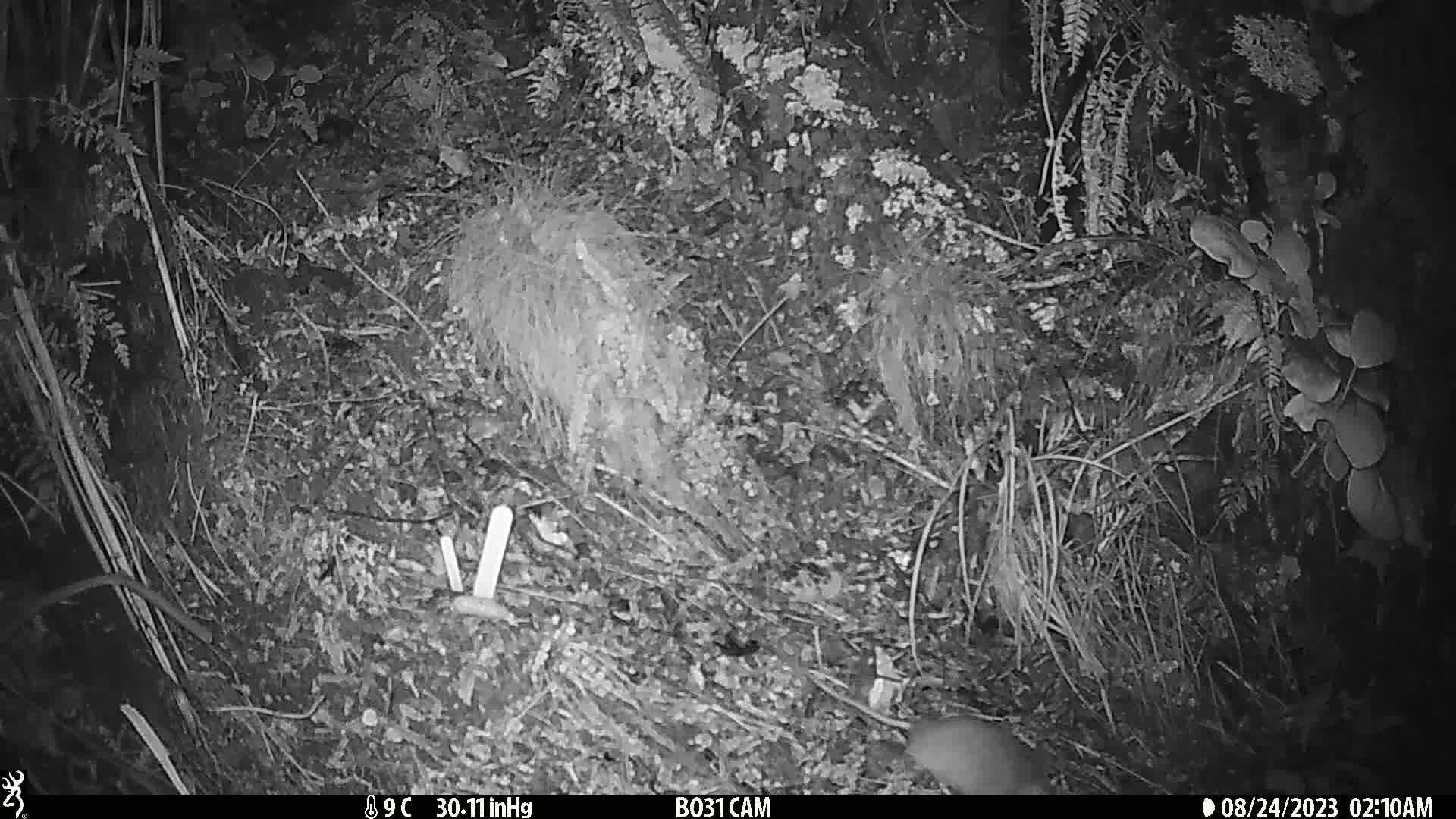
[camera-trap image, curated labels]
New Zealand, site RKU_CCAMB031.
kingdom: Animalia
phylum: Chordata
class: Mammalia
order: Rodentia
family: Muridae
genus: Rattus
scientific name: Rattus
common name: rat